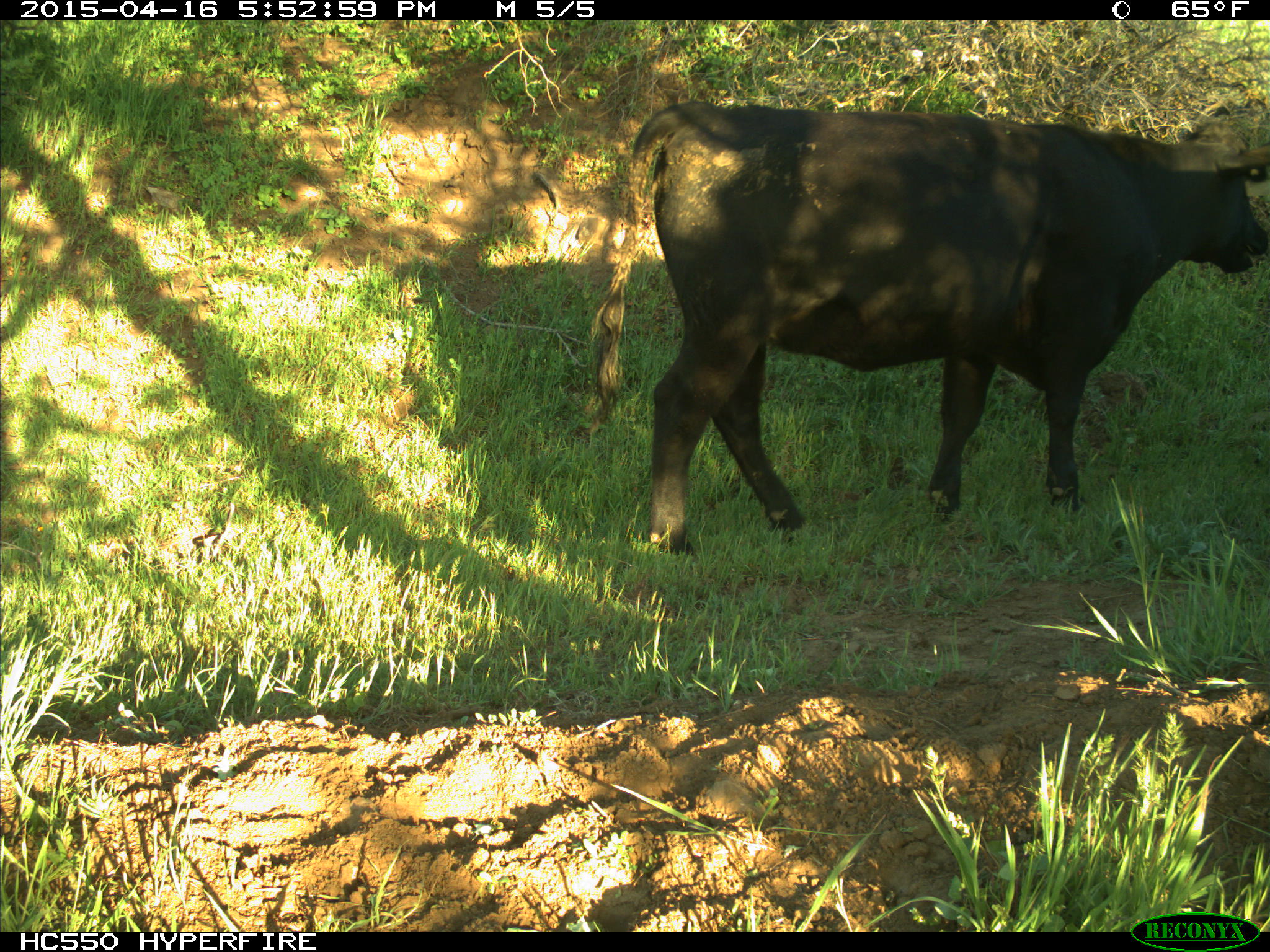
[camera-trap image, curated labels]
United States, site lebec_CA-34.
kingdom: Animalia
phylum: Chordata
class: Mammalia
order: Artiodactyla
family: Bovidae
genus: Bos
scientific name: Bos taurus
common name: domestic cow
Bos taurus (domestic cow).